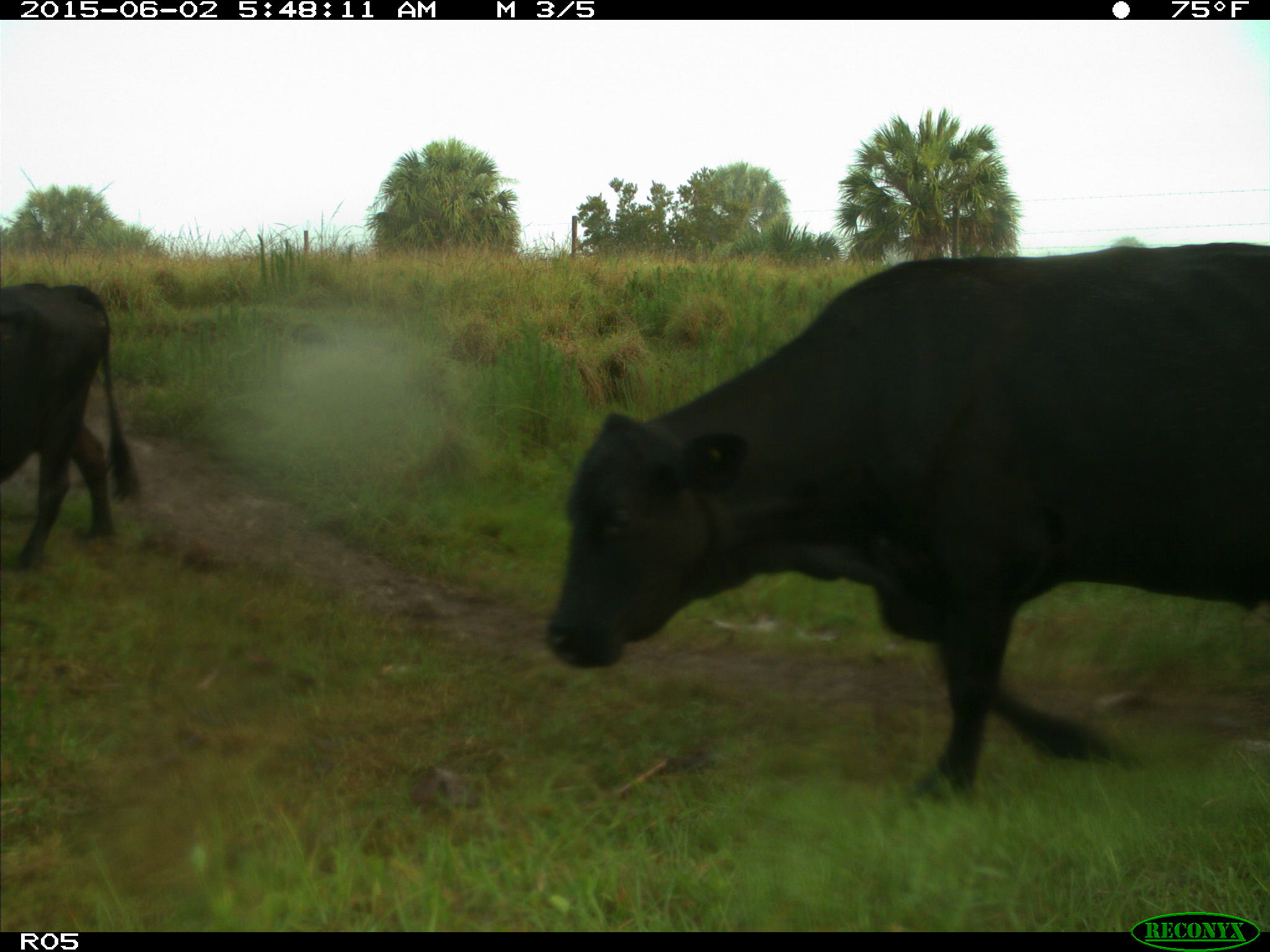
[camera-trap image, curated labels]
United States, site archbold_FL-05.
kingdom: Animalia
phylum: Chordata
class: Mammalia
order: Artiodactyla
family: Bovidae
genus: Bos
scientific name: Bos taurus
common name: domestic cow